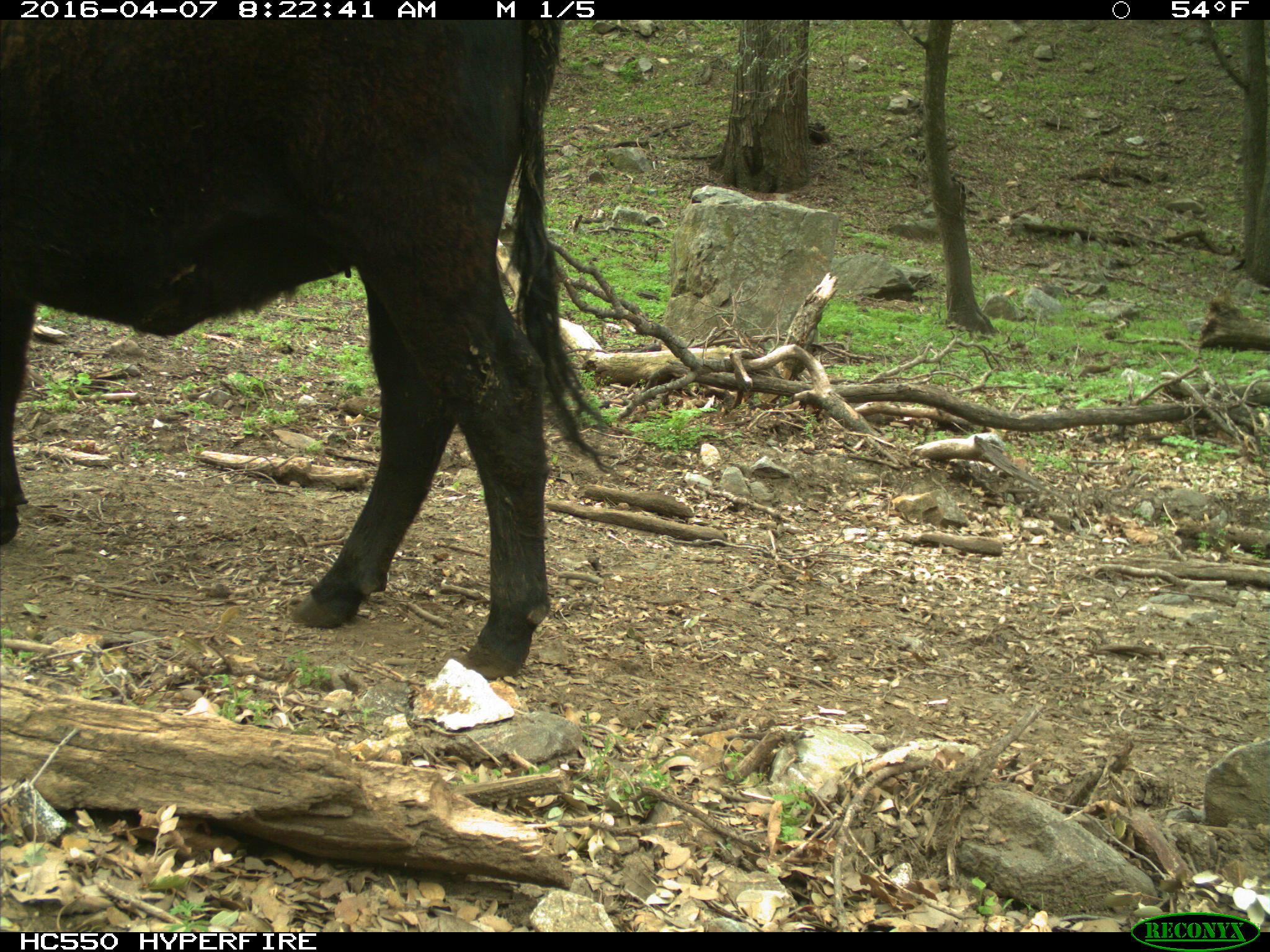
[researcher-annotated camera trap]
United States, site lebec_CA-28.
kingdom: Animalia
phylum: Chordata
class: Mammalia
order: Artiodactyla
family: Bovidae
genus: Bos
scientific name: Bos taurus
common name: domestic cow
Bos taurus (domestic cow).